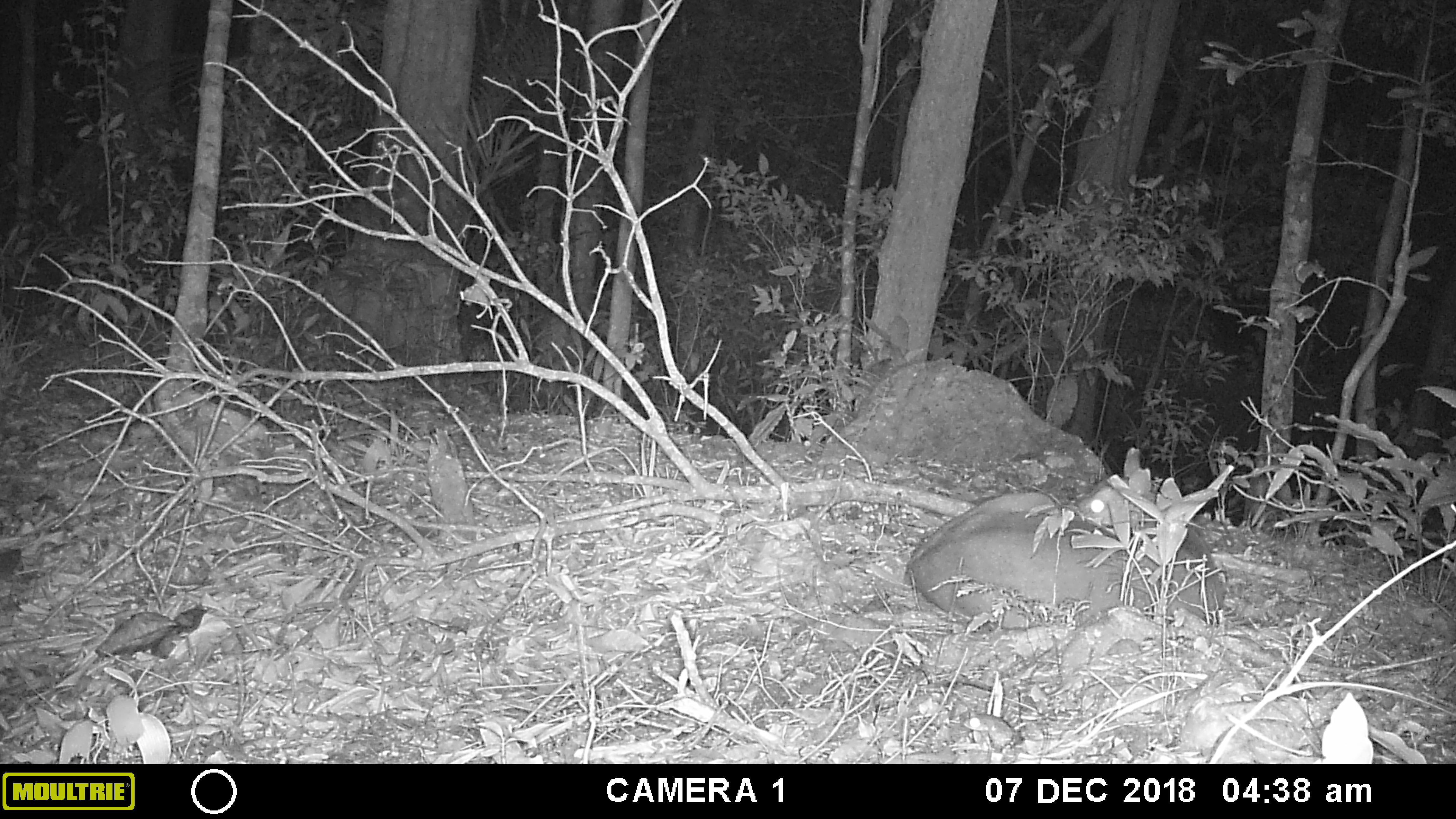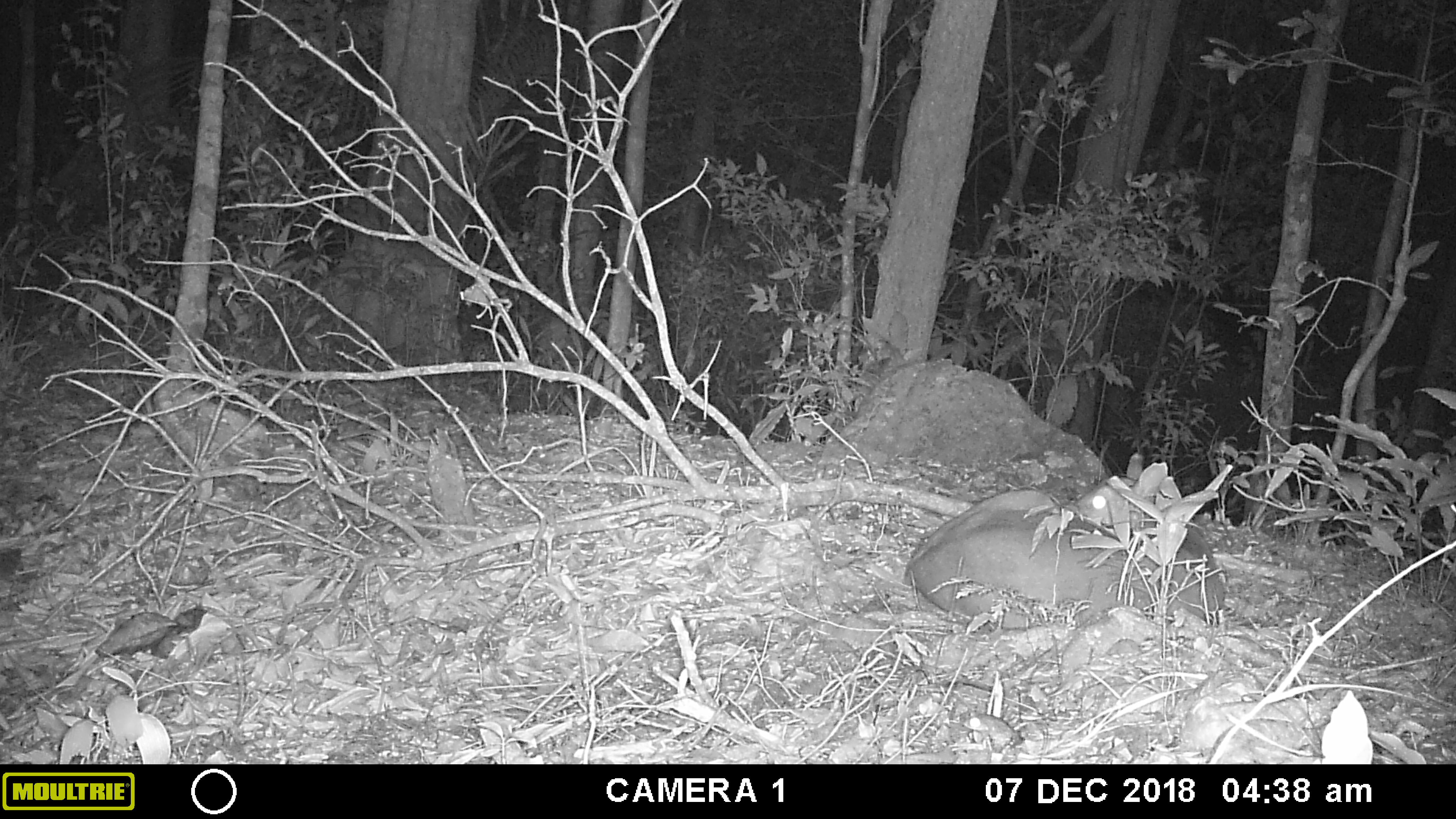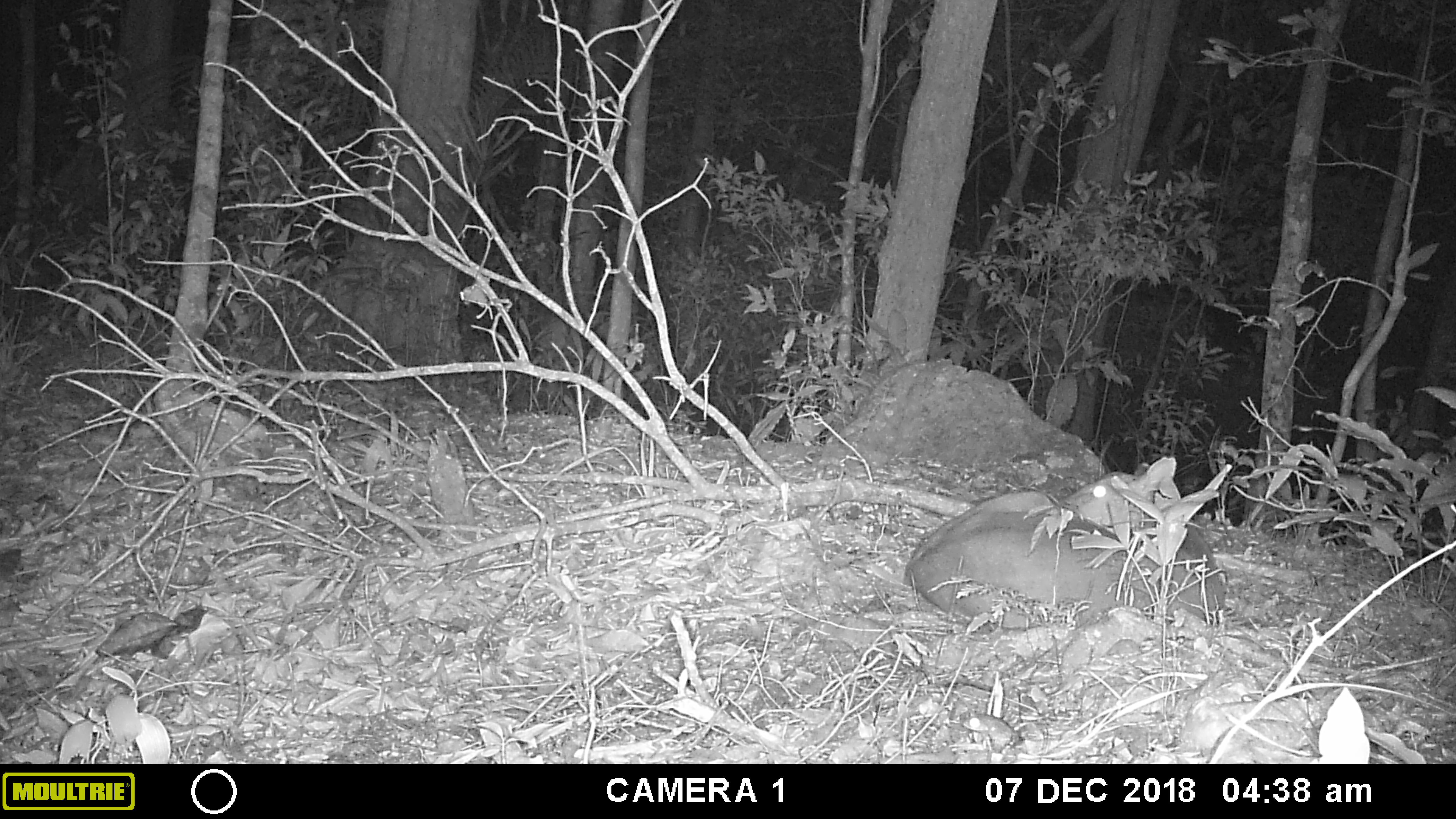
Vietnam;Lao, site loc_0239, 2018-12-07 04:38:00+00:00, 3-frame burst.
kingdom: Animalia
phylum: Chordata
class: Mammalia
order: Artiodactyla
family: Cervidae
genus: Muntiacus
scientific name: Muntiacus vuquangensis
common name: large-antlered muntjac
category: large antlered muntjac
Large antlered muntjac (large-antlered muntjac) (Muntiacus vuquangensis). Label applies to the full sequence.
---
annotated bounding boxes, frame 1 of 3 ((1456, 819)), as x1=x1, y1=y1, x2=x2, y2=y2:
large antlered muntjac: x1=903, y1=445, x2=1226, y2=626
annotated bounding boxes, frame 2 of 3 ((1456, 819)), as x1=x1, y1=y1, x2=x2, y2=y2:
large antlered muntjac: x1=903, y1=450, x2=1226, y2=626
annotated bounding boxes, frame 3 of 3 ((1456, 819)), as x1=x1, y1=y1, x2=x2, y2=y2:
large antlered muntjac: x1=902, y1=456, x2=1227, y2=633